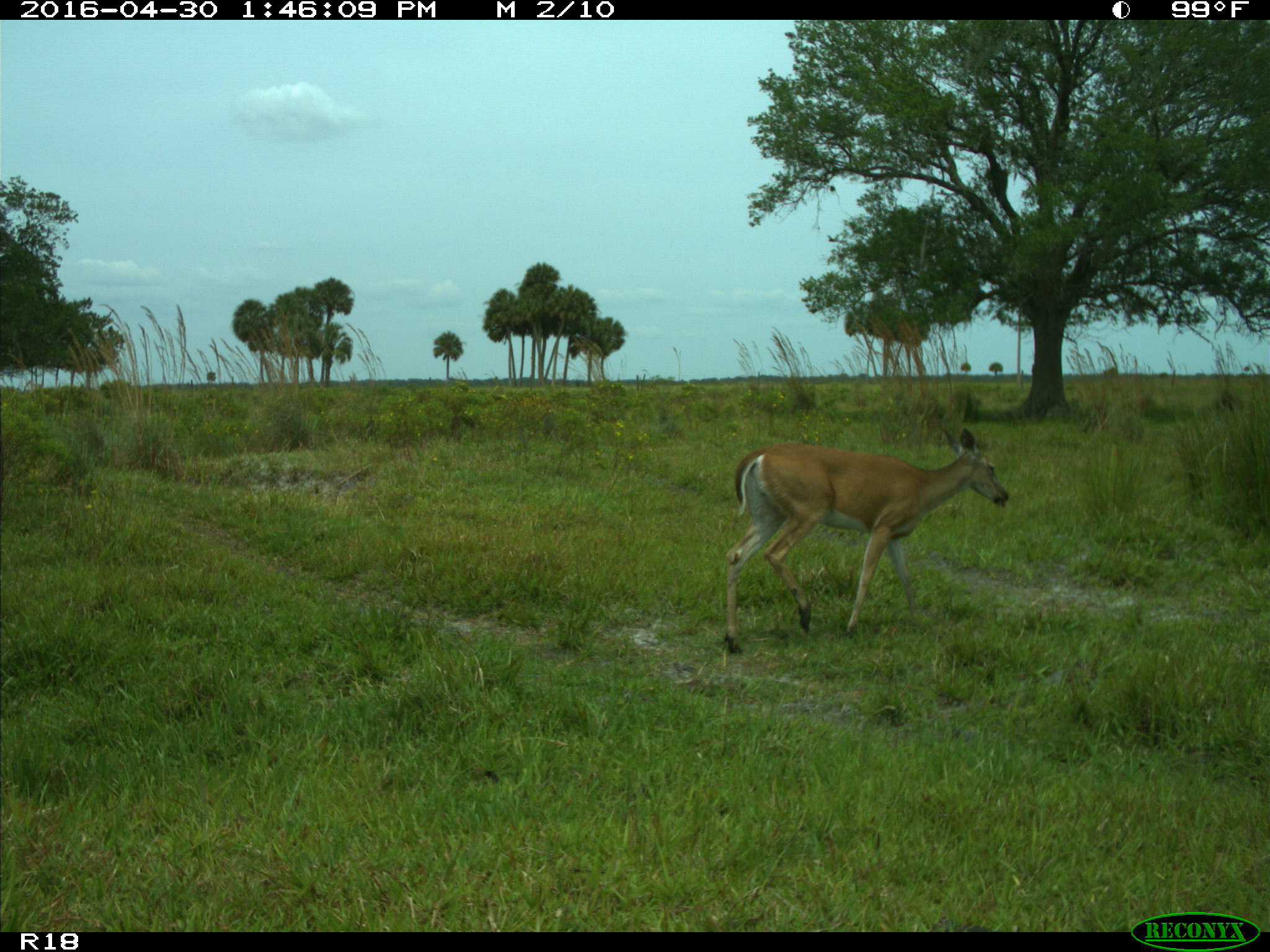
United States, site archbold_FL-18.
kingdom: Animalia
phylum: Chordata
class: Mammalia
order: Artiodactyla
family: Cervidae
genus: Odocoileus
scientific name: Odocoileus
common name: deer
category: unidentified deer